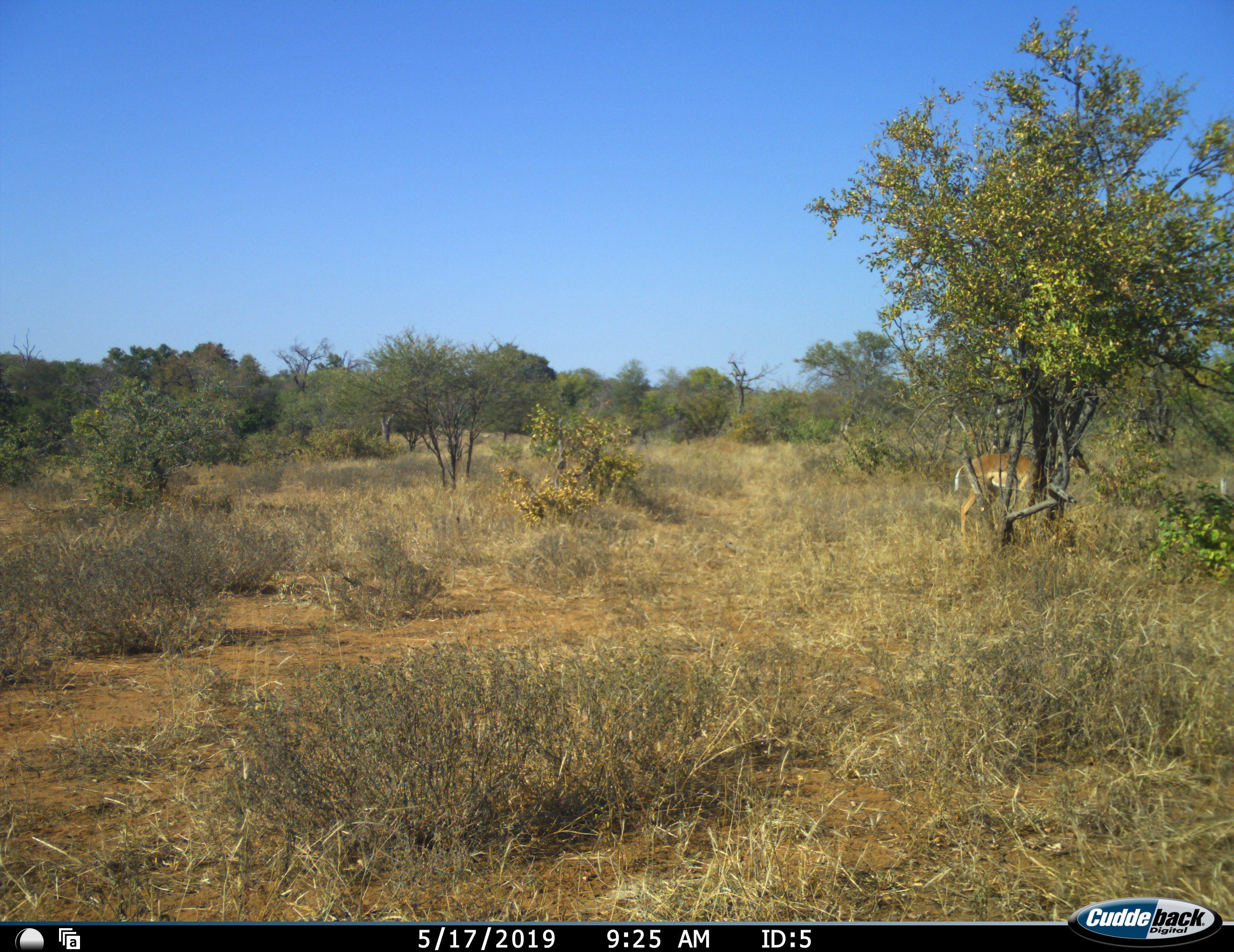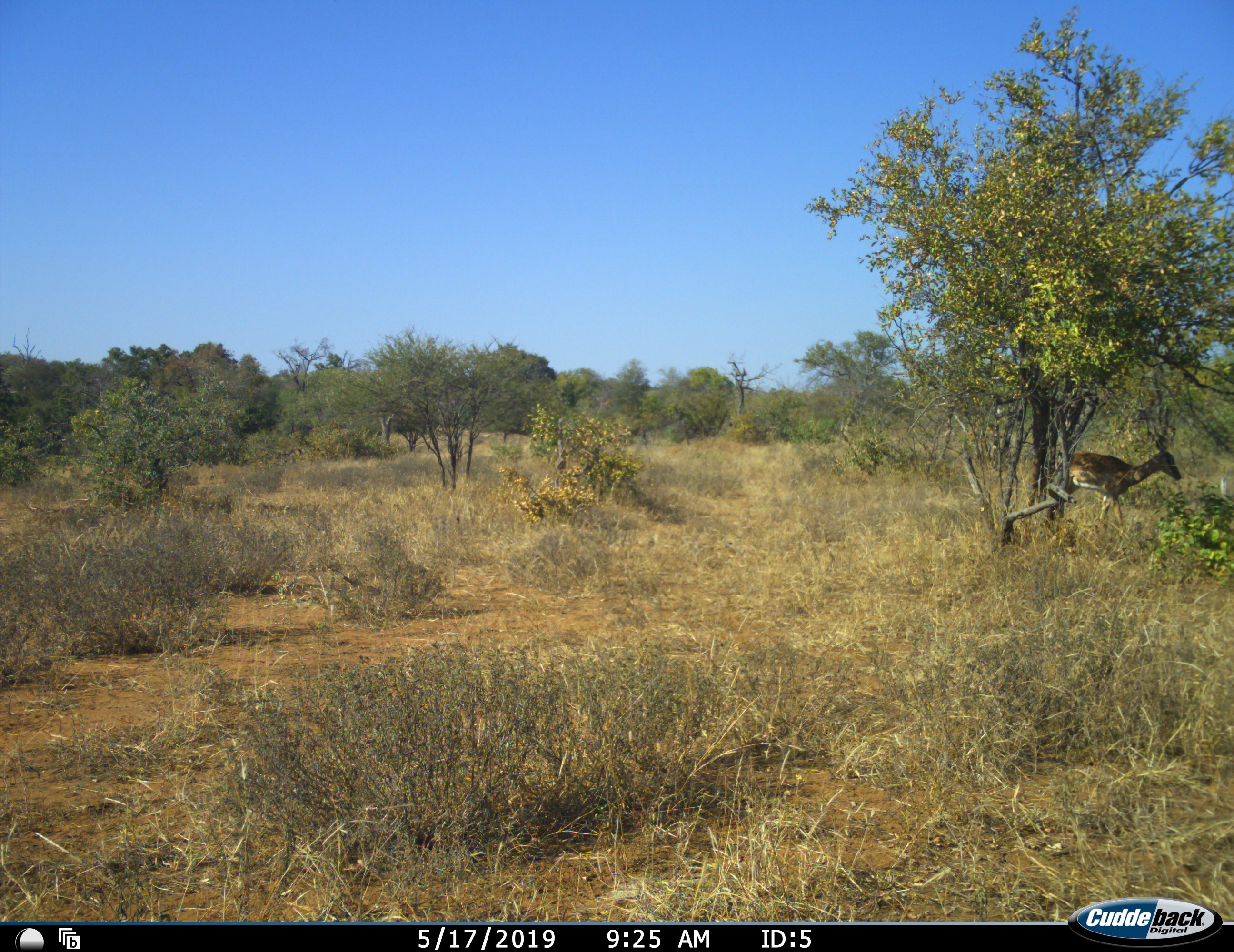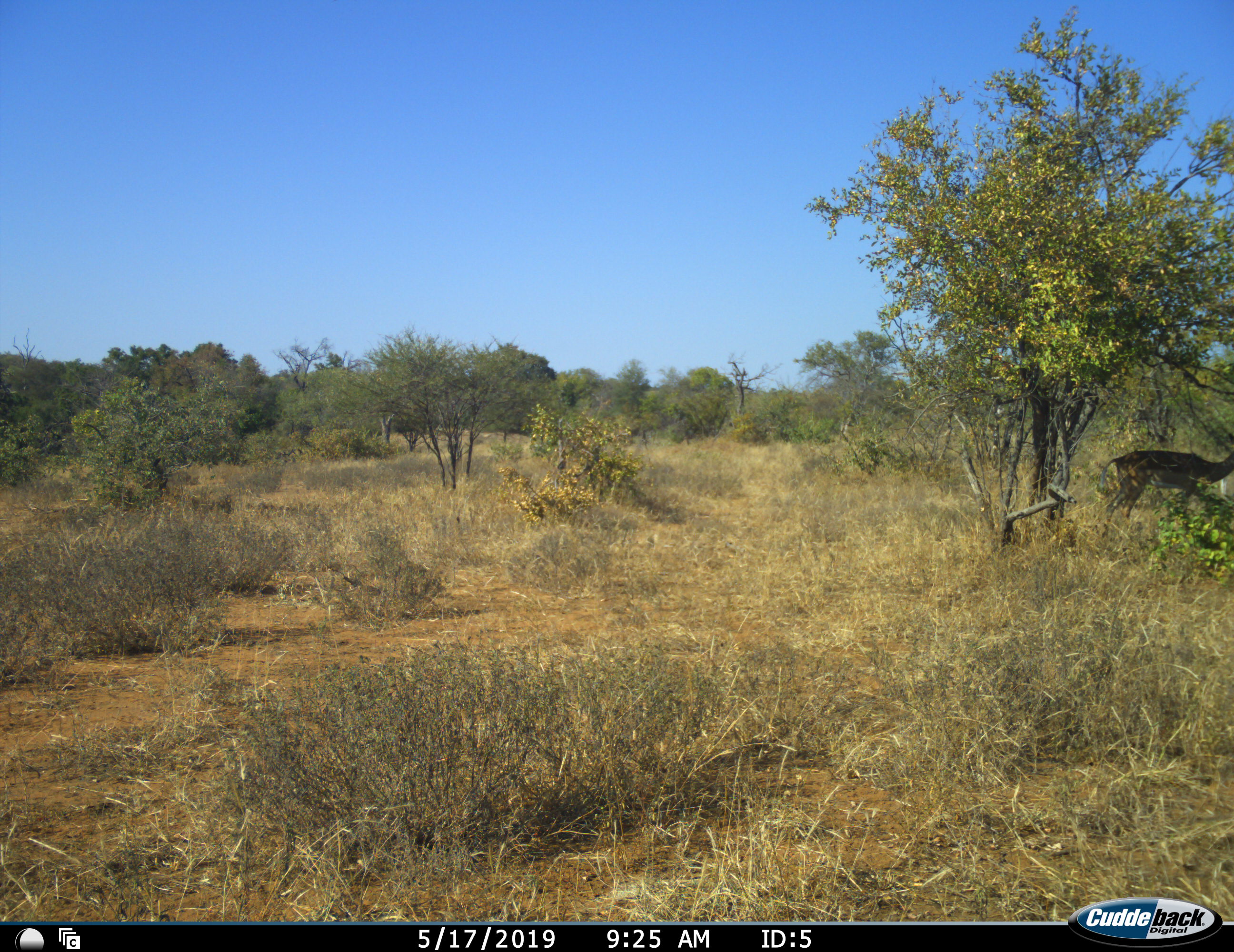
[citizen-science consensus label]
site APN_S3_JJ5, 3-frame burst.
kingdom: Animalia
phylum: Chordata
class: Mammalia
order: Artiodactyla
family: Bovidae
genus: Aepyceros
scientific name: Aepyceros melampus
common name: impala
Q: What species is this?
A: Impala (Aepyceros melampus).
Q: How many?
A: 1.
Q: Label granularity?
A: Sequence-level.